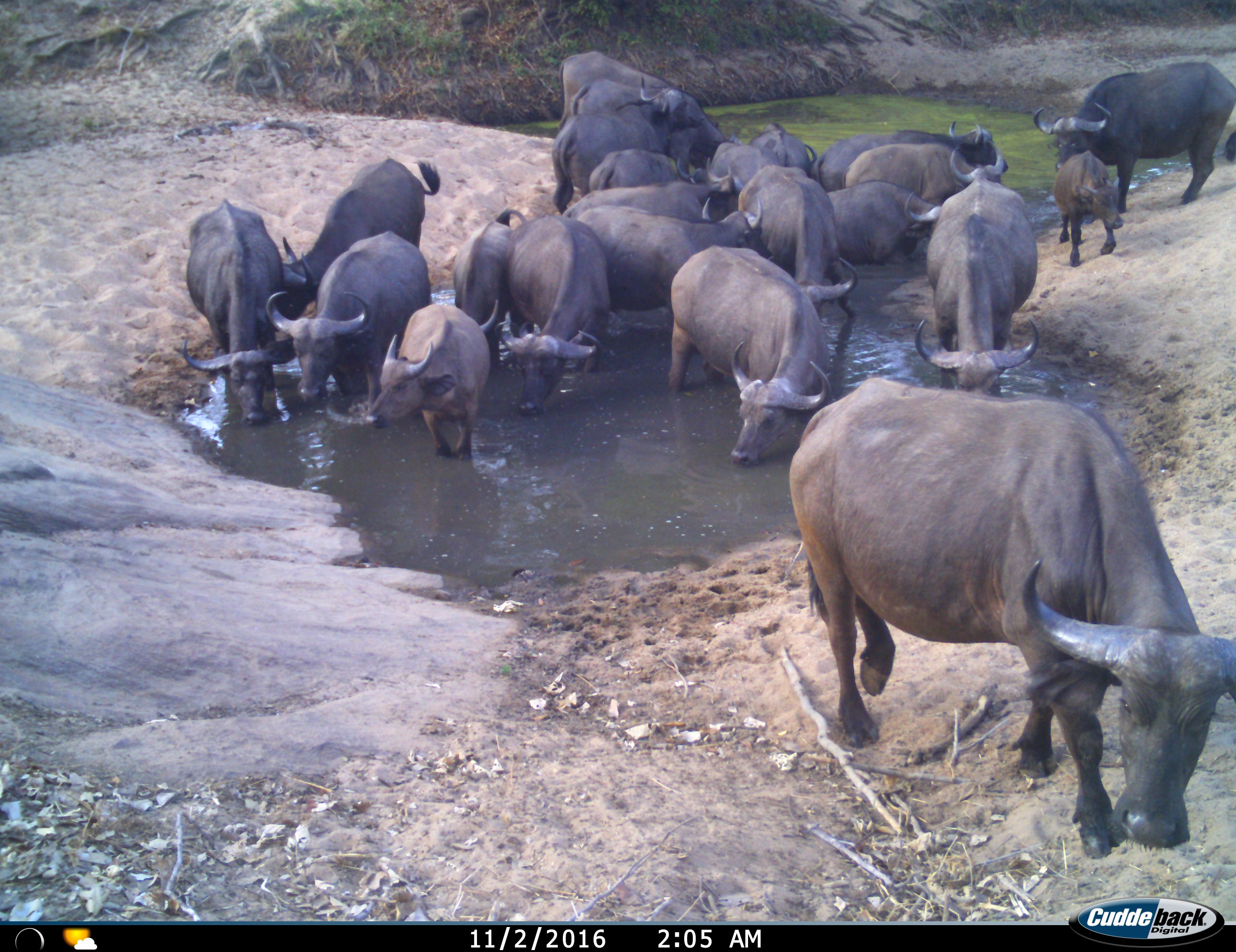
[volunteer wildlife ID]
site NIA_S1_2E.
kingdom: Animalia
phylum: Chordata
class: Mammalia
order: Artiodactyla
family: Bovidae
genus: Syncerus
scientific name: Syncerus caffer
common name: african buffalo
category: buffalo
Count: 11-50.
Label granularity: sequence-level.